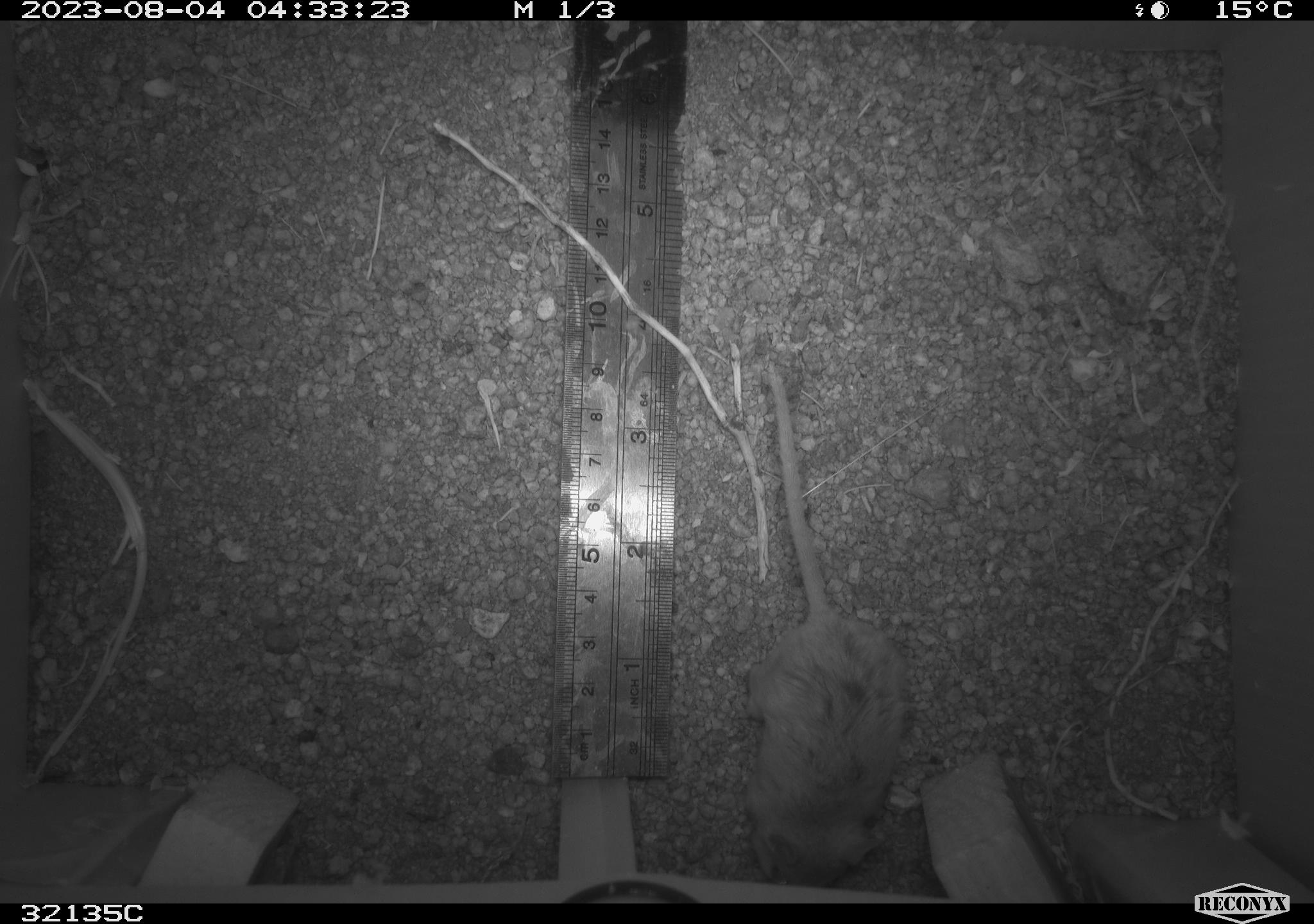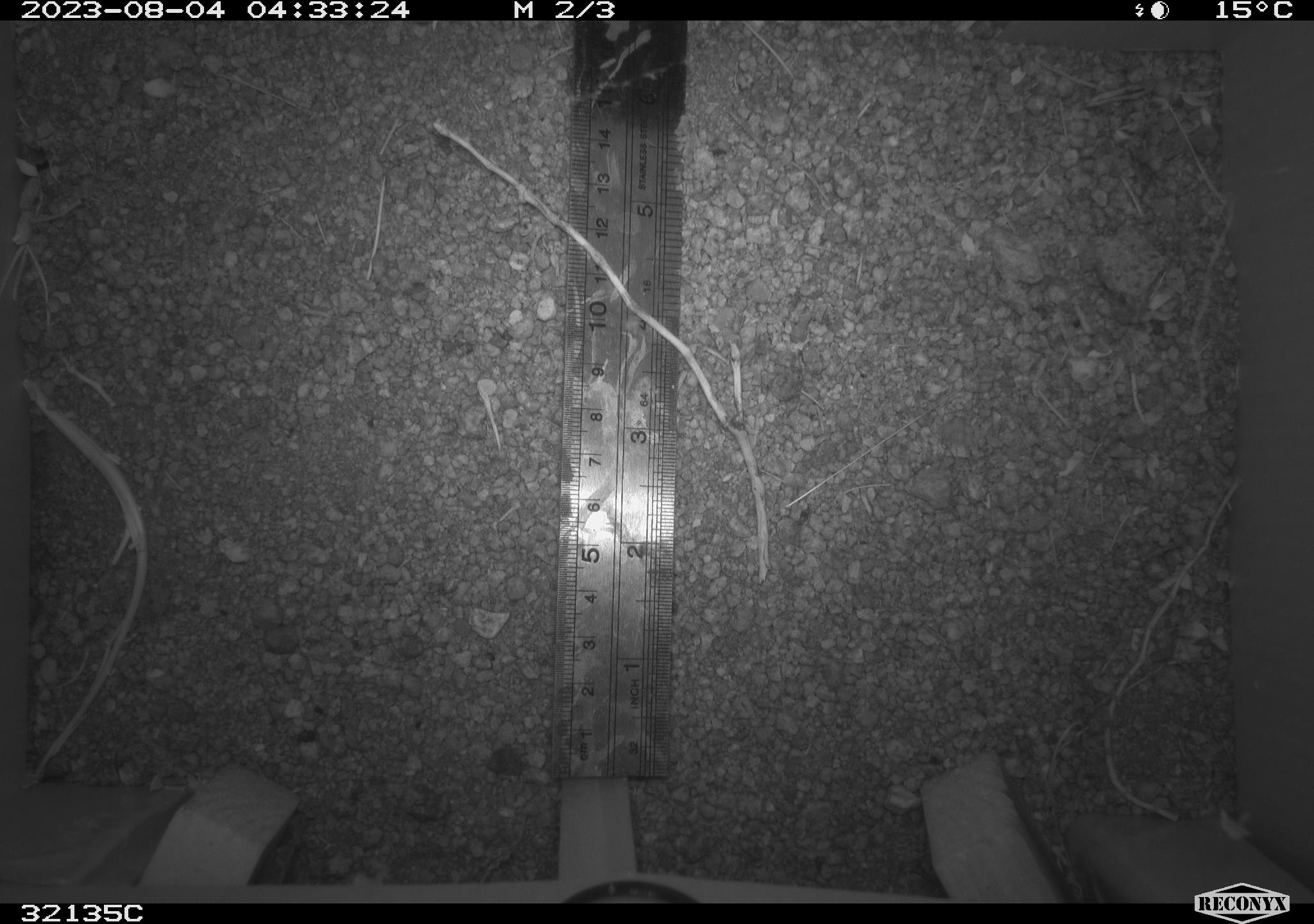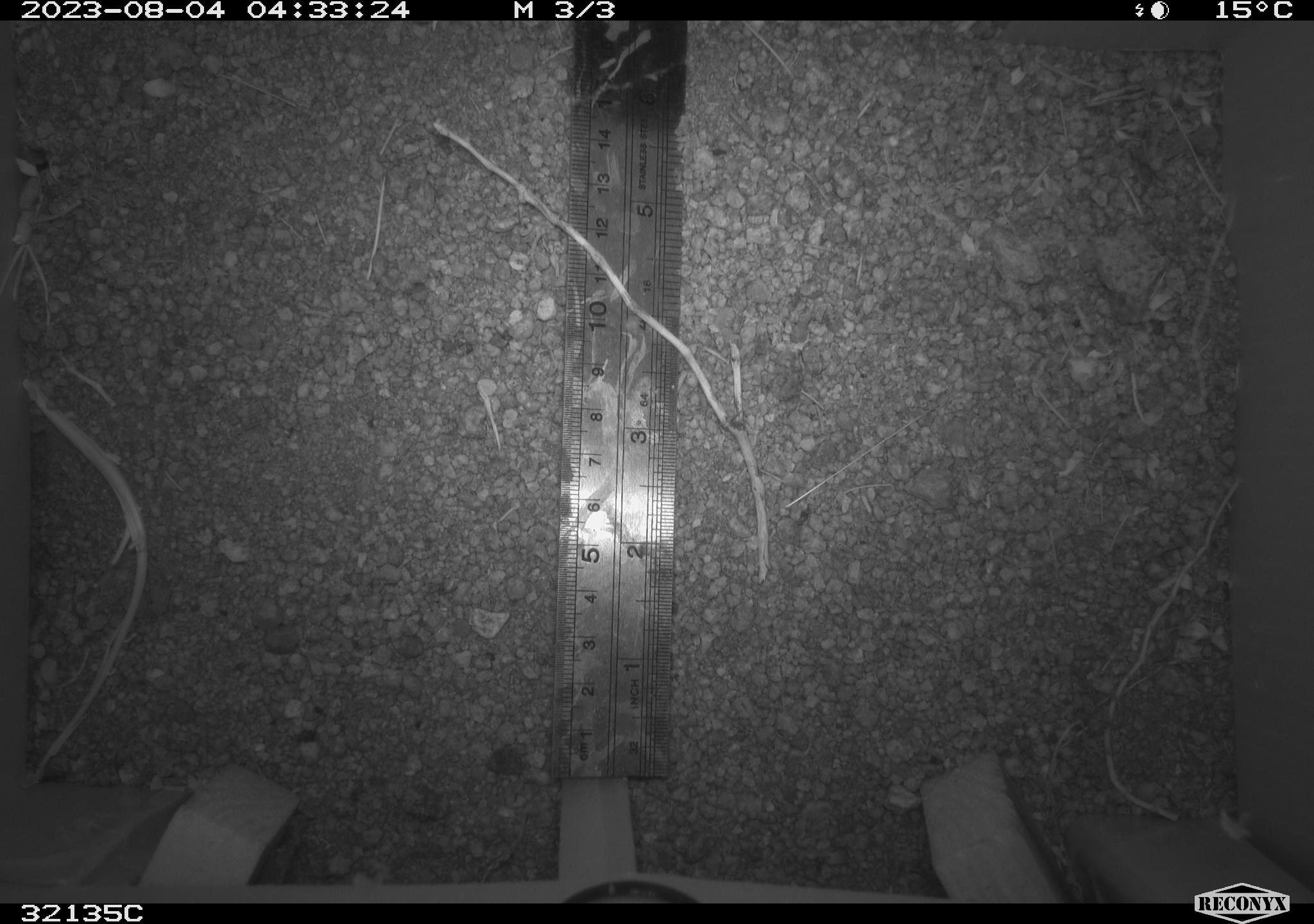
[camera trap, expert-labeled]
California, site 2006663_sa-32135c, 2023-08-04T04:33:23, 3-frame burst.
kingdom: Animalia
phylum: Chordata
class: Mammalia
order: Rodentia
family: Cricetidae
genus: Peromyscus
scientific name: Peromyscus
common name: deer mice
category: peromyscus species